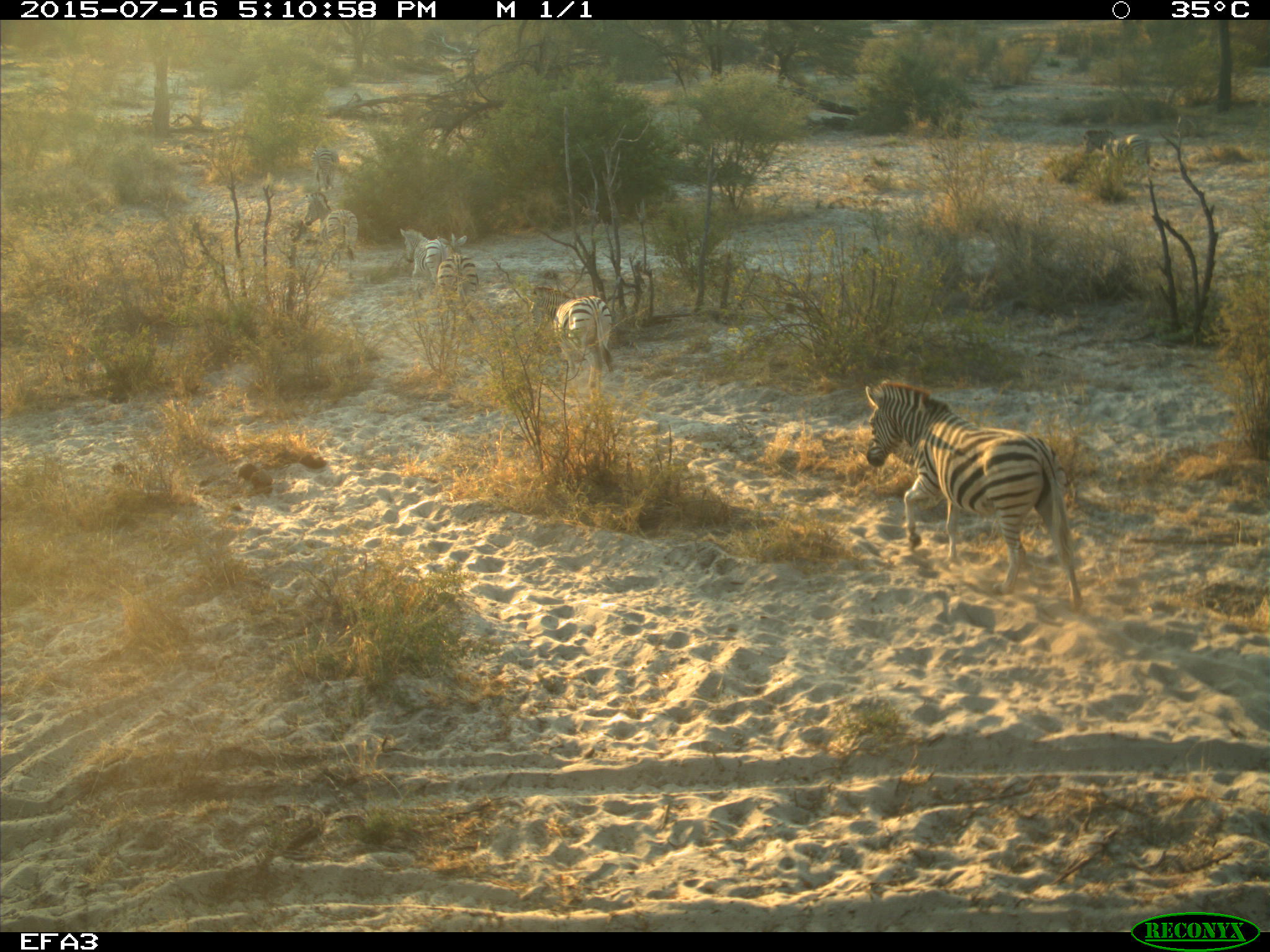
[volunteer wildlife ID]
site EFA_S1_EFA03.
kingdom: Animalia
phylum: Chordata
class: Mammalia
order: Perissodactyla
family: Equidae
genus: Equus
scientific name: Equus quagga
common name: plains zebra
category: zebraplains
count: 6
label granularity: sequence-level